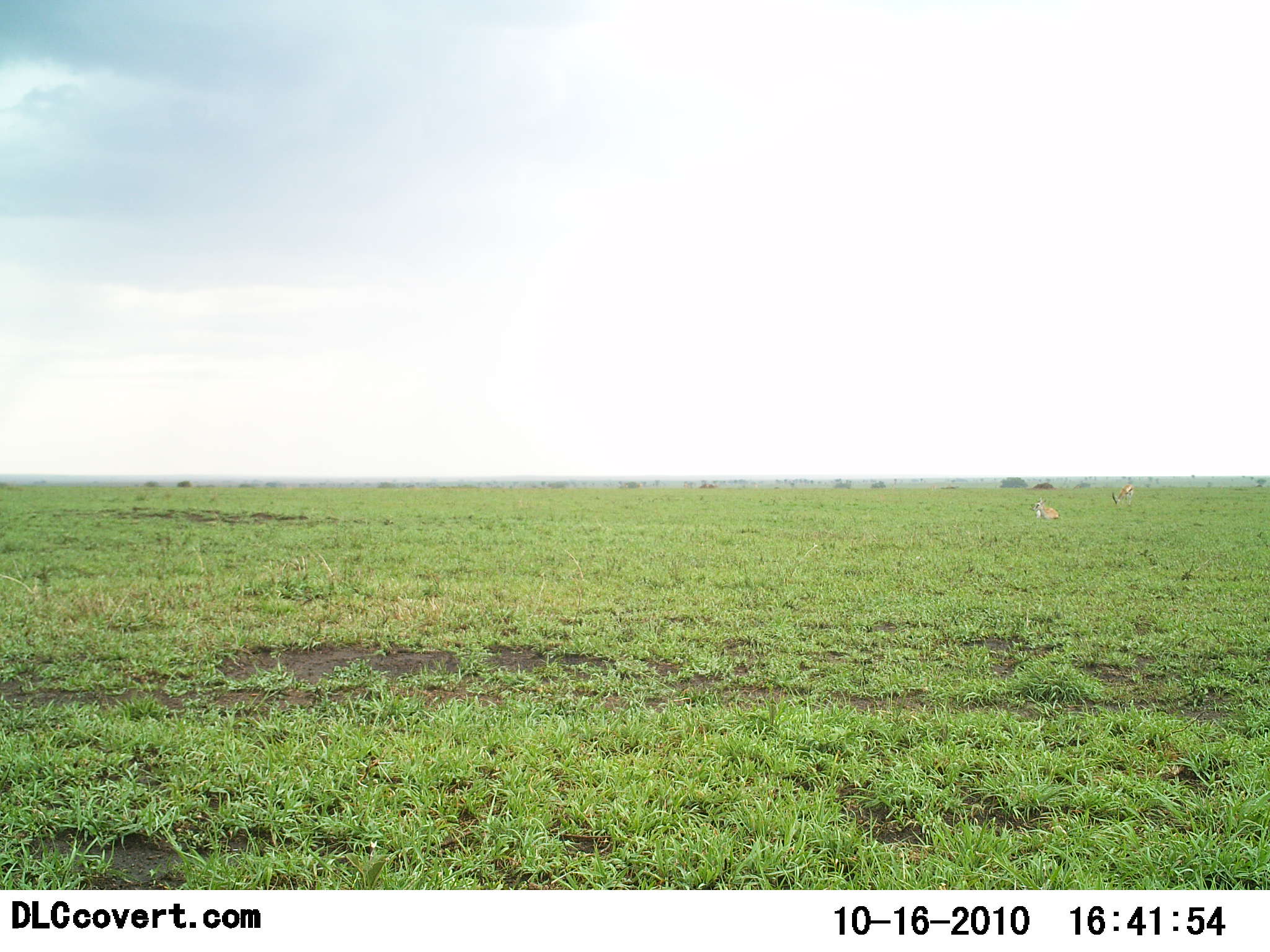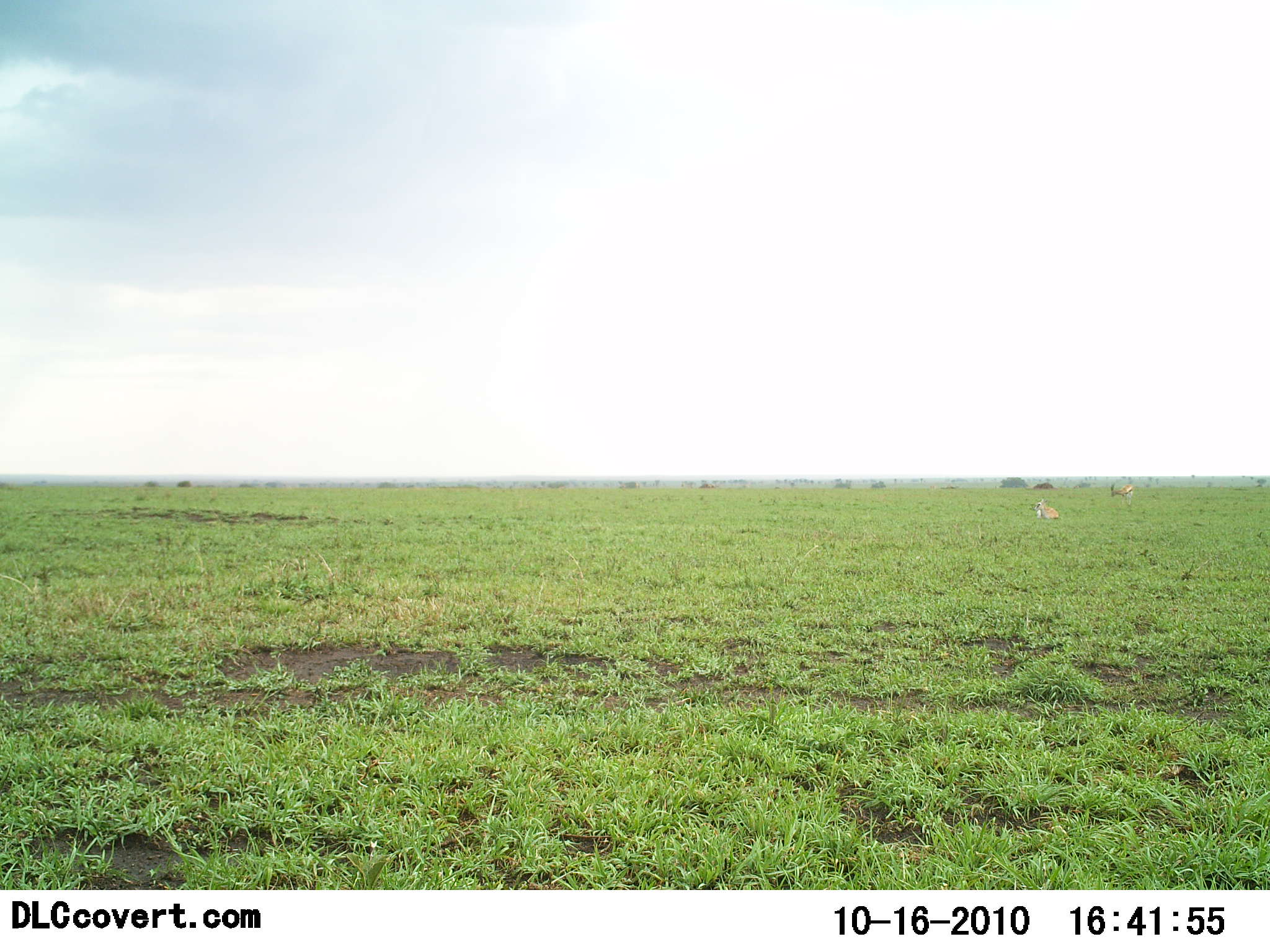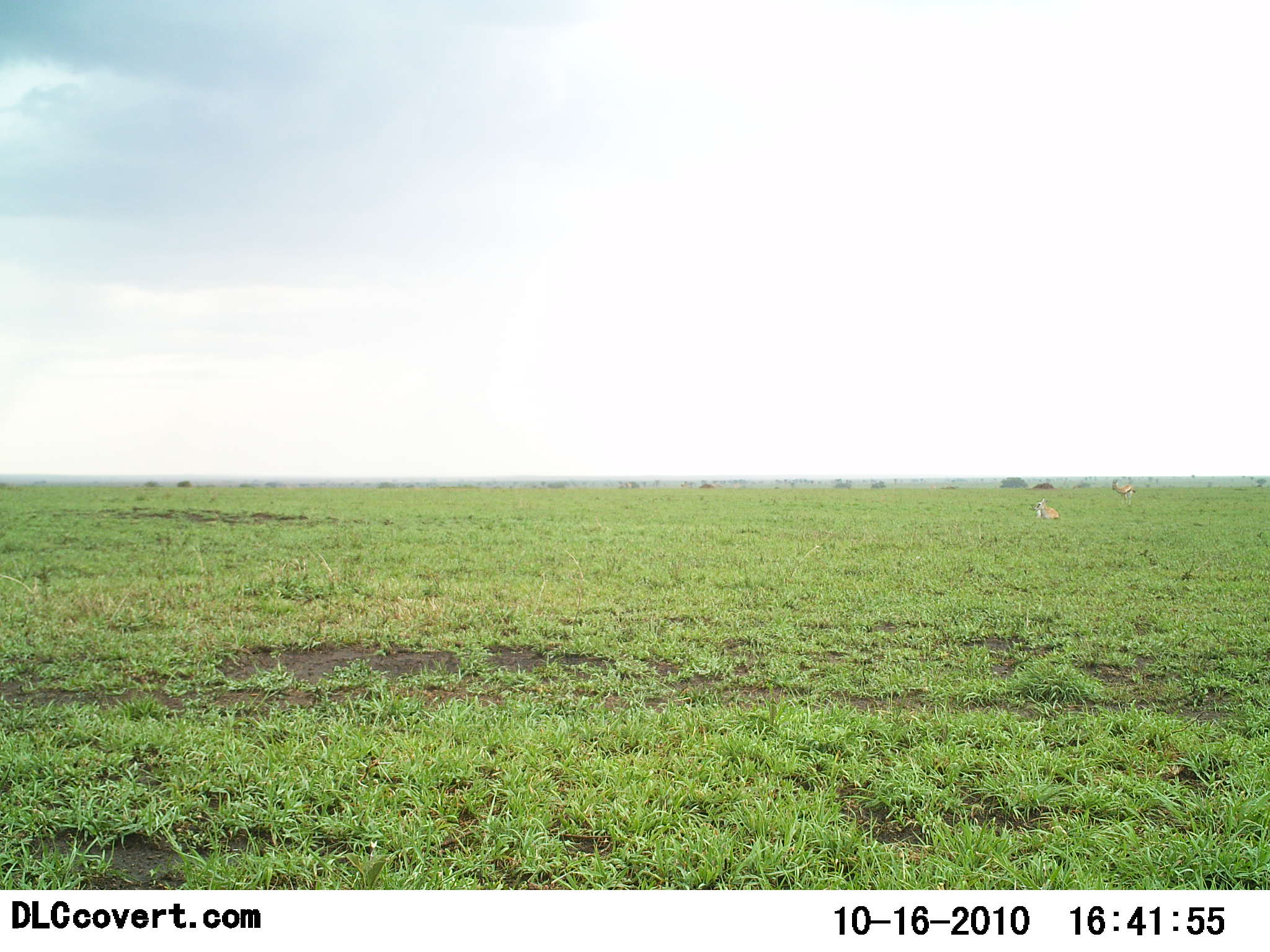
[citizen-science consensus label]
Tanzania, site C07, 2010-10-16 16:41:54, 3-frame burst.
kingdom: Animalia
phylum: Chordata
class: Mammalia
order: Artiodactyla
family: Bovidae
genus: Eudorcas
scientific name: Eudorcas thomsonii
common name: thomson's gazelle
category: gazellethomsons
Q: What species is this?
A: Gazellethomsons (thomson's gazelle) (Eudorcas thomsonii).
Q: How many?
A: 2.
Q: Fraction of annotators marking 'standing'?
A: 25%.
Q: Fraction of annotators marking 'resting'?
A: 92%.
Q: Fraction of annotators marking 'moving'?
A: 17%.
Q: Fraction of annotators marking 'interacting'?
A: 0%.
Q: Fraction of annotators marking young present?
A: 0%.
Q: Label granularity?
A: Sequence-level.